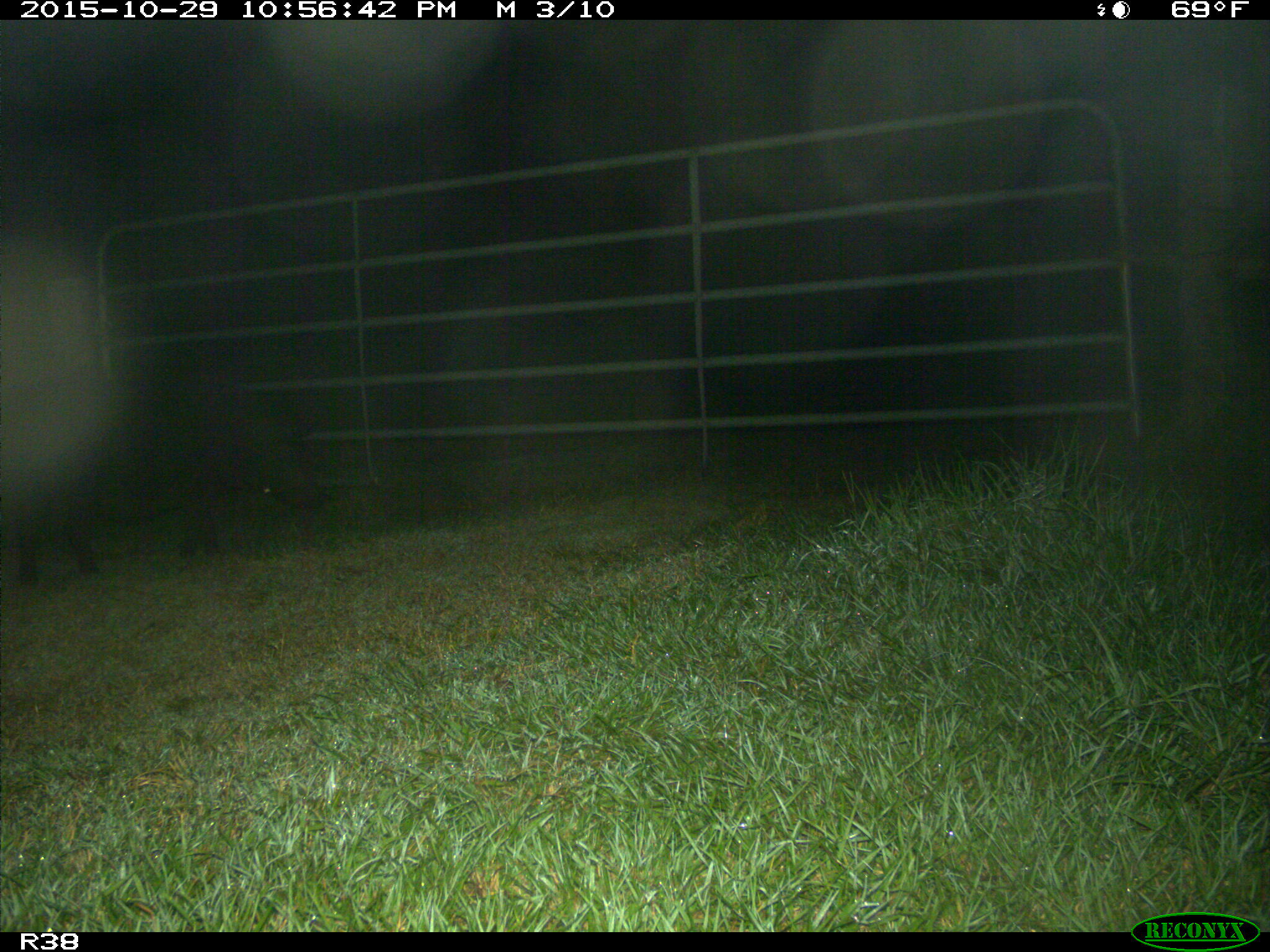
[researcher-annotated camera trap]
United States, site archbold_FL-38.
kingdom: Animalia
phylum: Chordata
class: Mammalia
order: Artiodactyla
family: Suidae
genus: Sus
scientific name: Sus scrofa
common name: wild boar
Sus scrofa (wild boar).